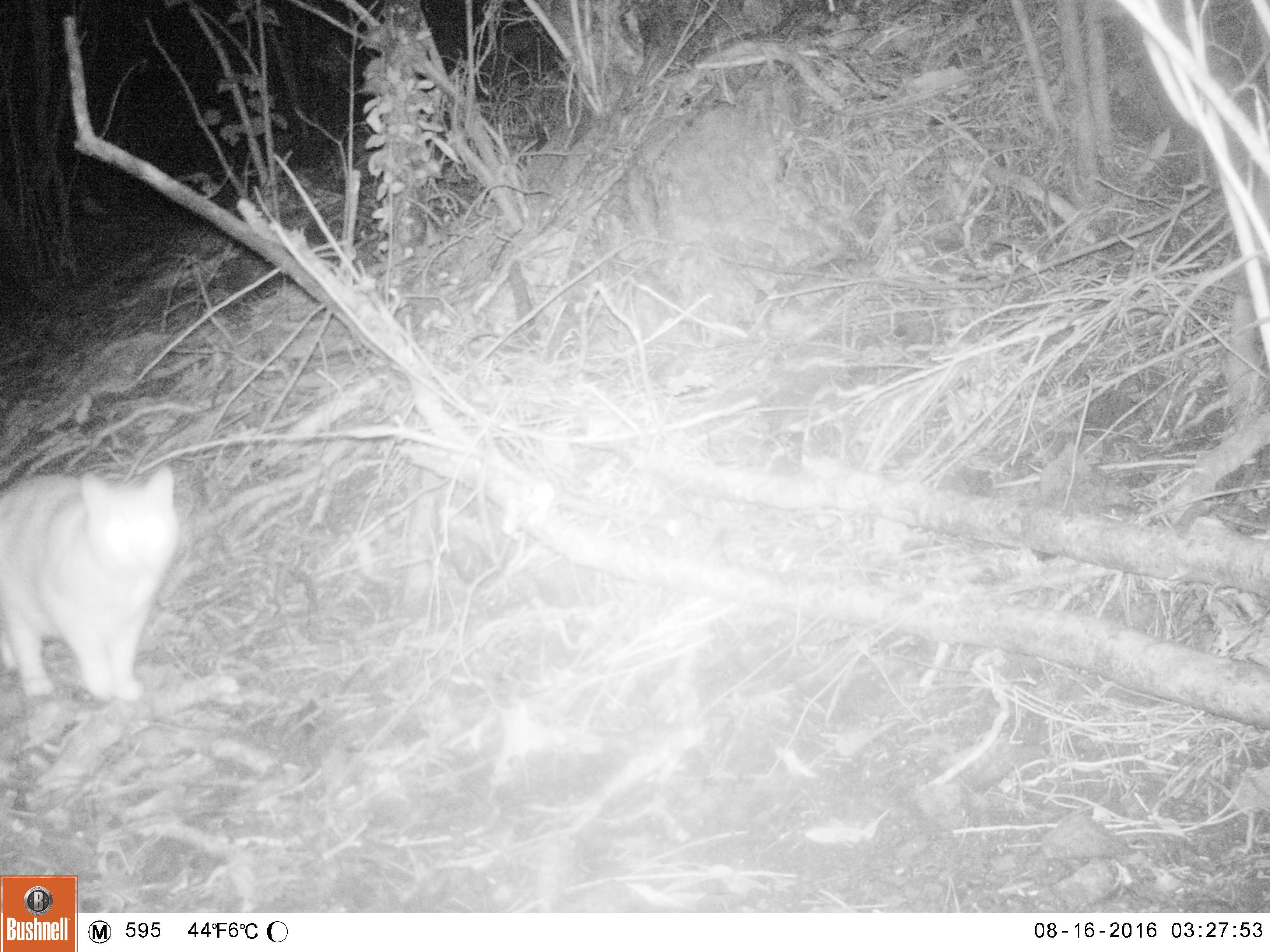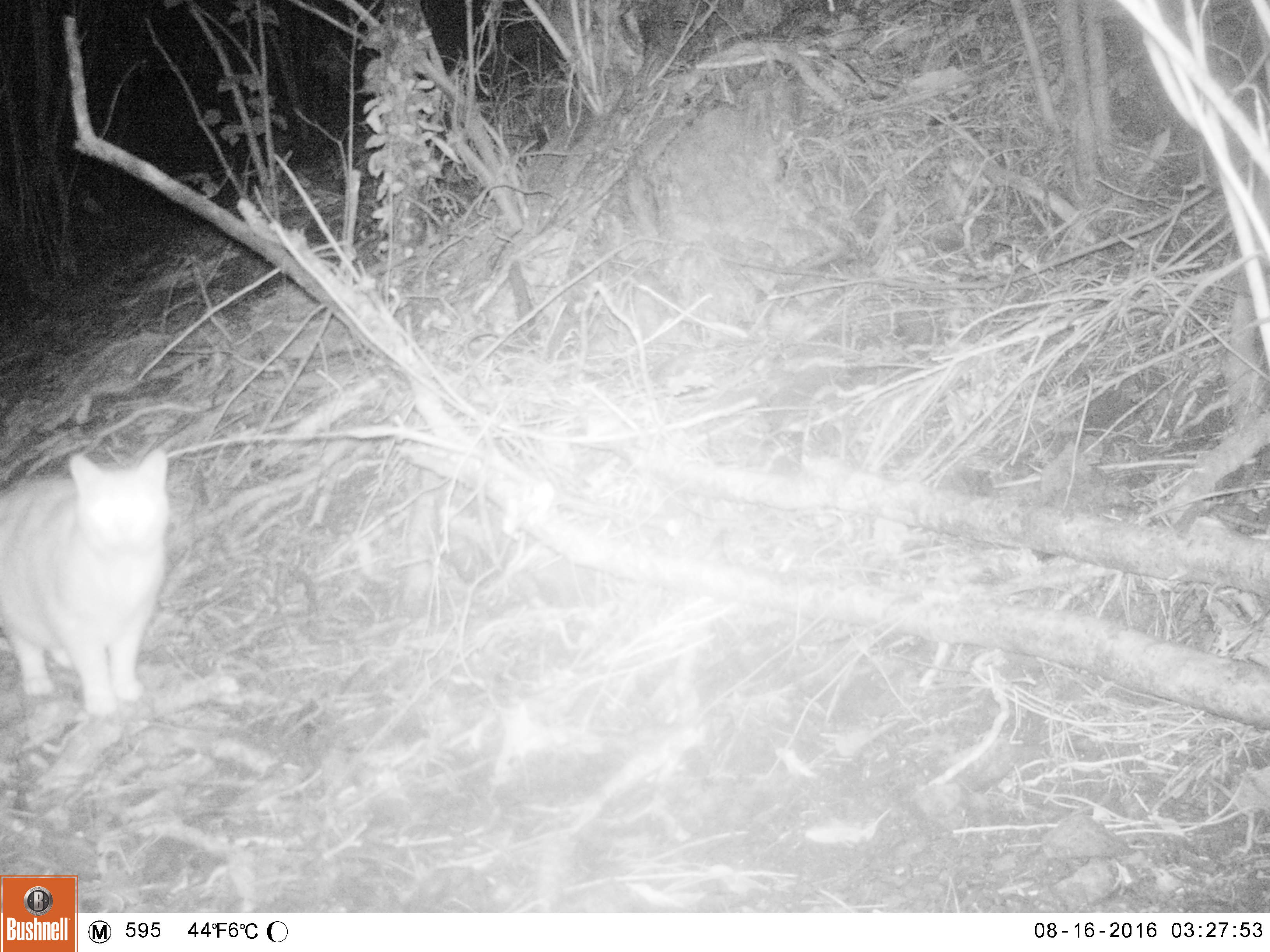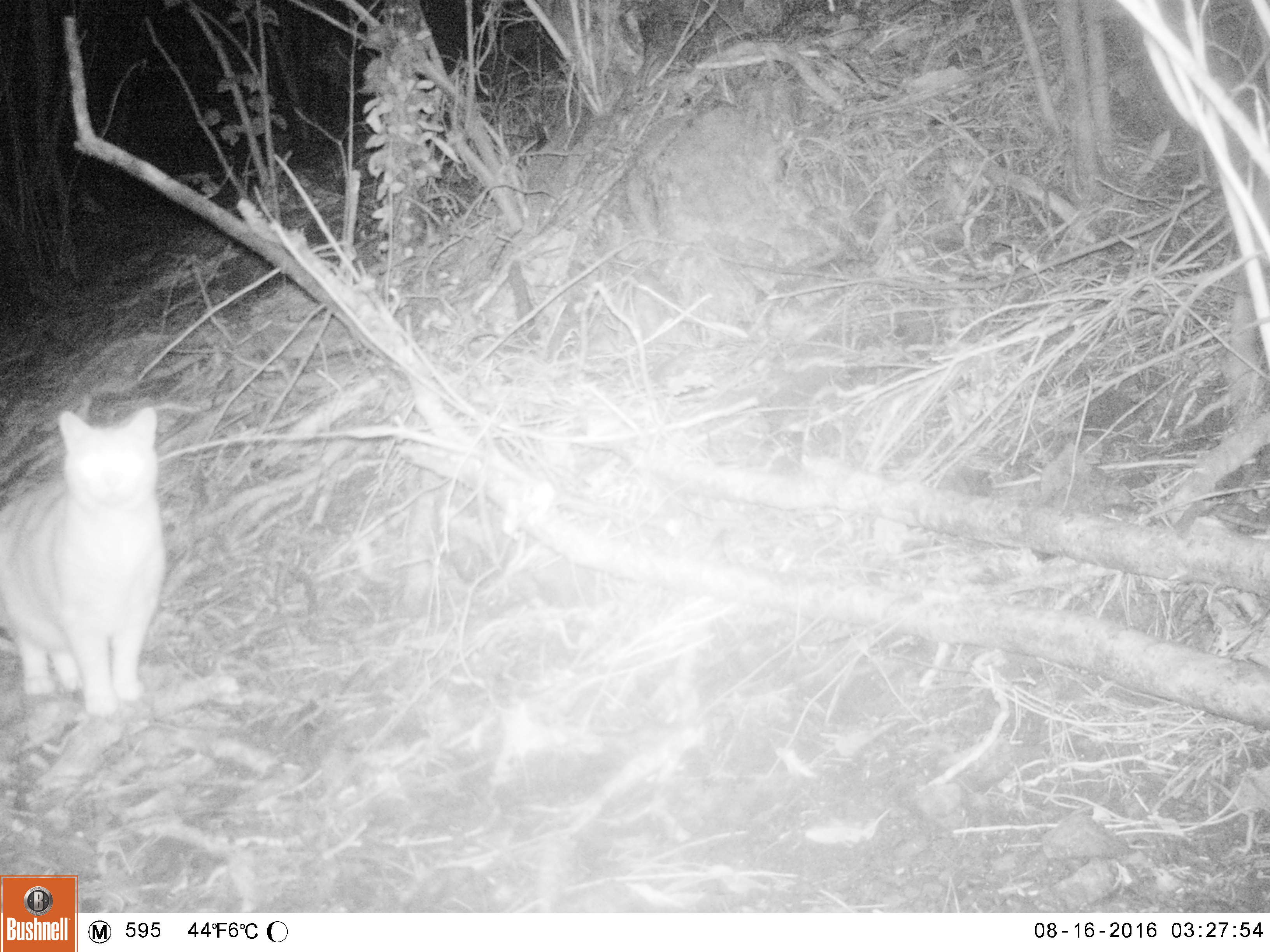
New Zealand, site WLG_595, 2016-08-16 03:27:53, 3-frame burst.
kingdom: Animalia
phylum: Chordata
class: Mammalia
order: Carnivora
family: Felidae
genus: Felis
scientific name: Felis catus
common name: domestic cat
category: cat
Cat (domestic cat) (Felis catus).